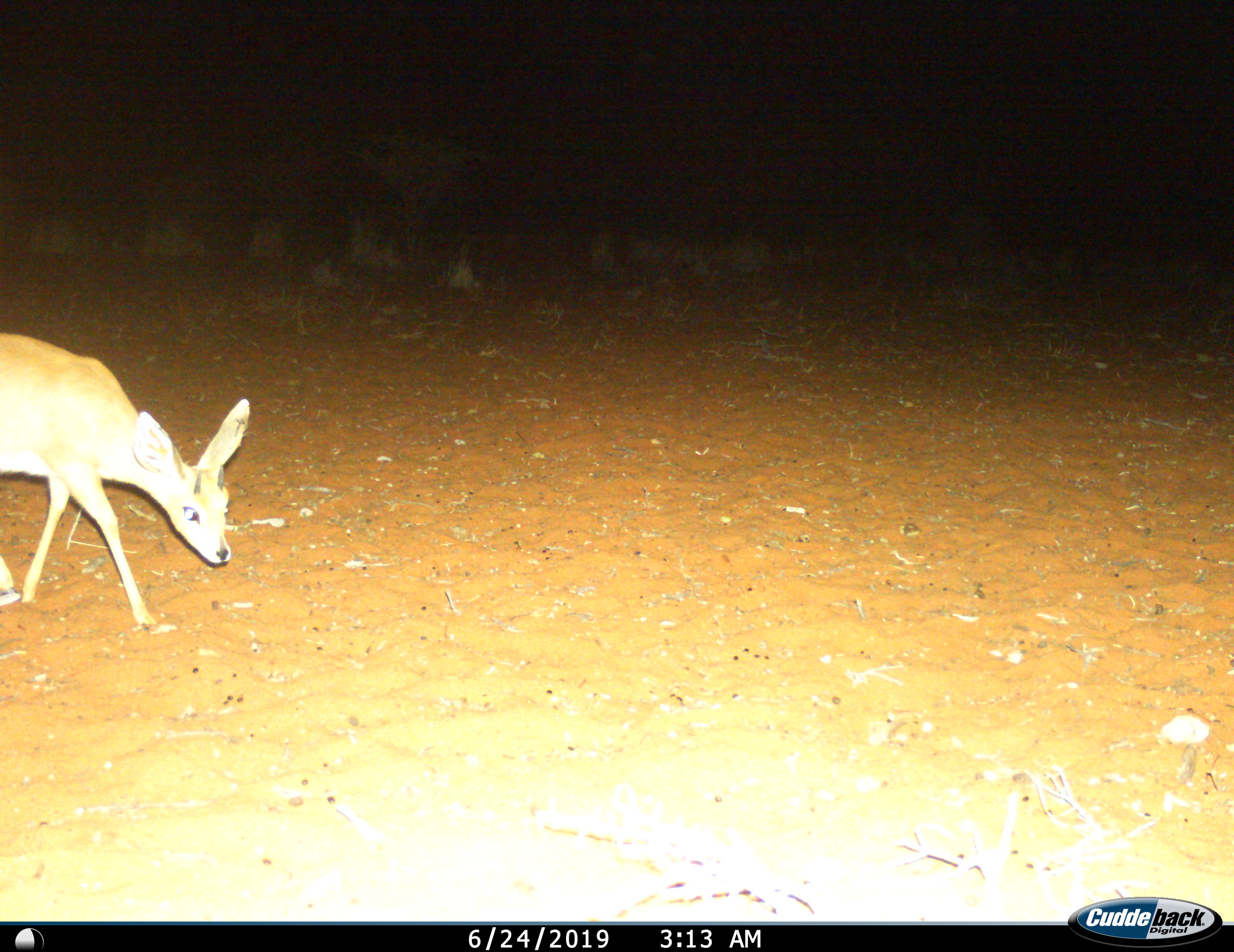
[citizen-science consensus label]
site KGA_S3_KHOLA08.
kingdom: Animalia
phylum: Chordata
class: Mammalia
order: Artiodactyla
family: Bovidae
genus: Raphicerus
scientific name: Raphicerus campestris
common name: steenbok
Steenbok (Raphicerus campestris), count 1. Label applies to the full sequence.